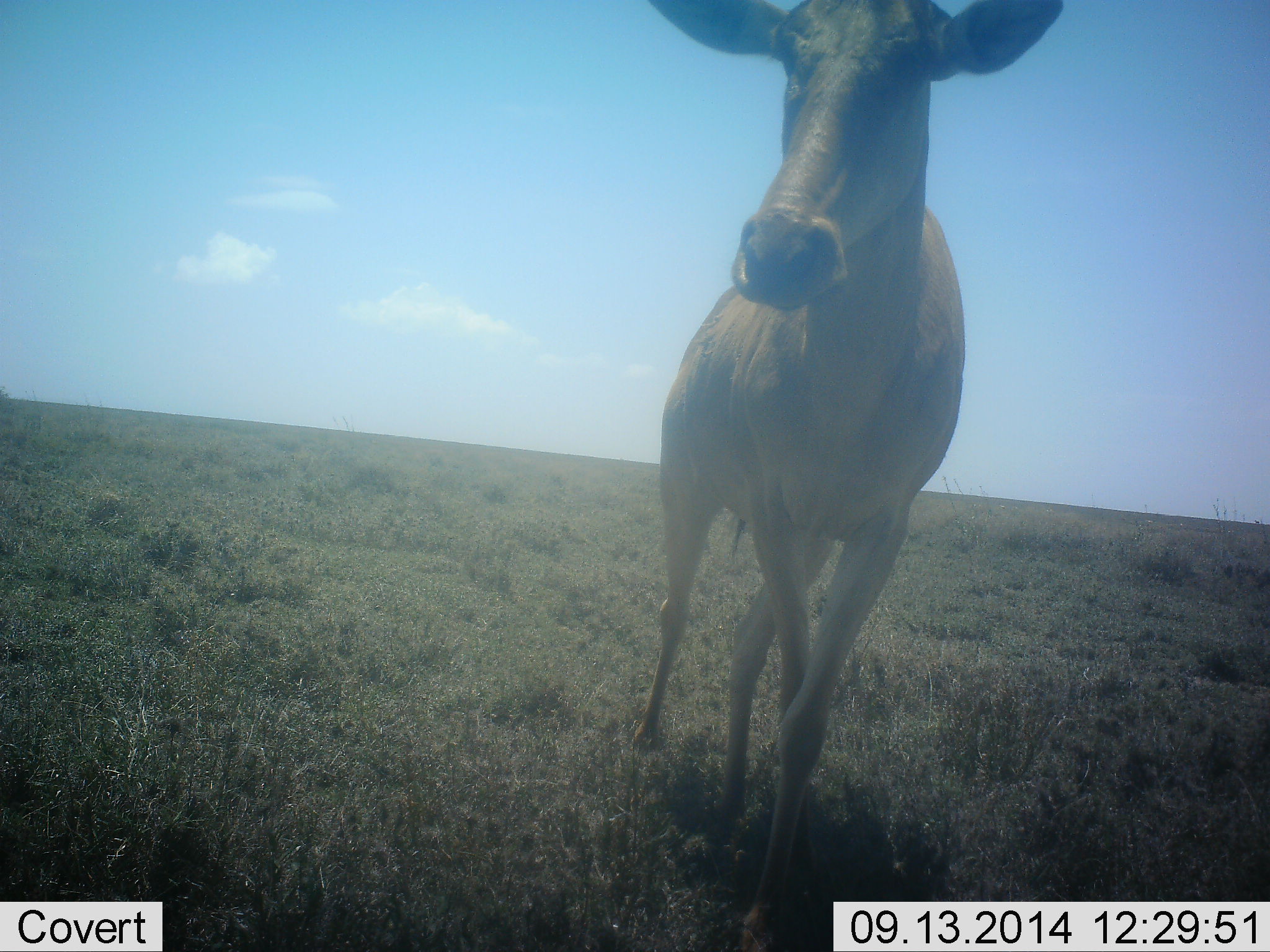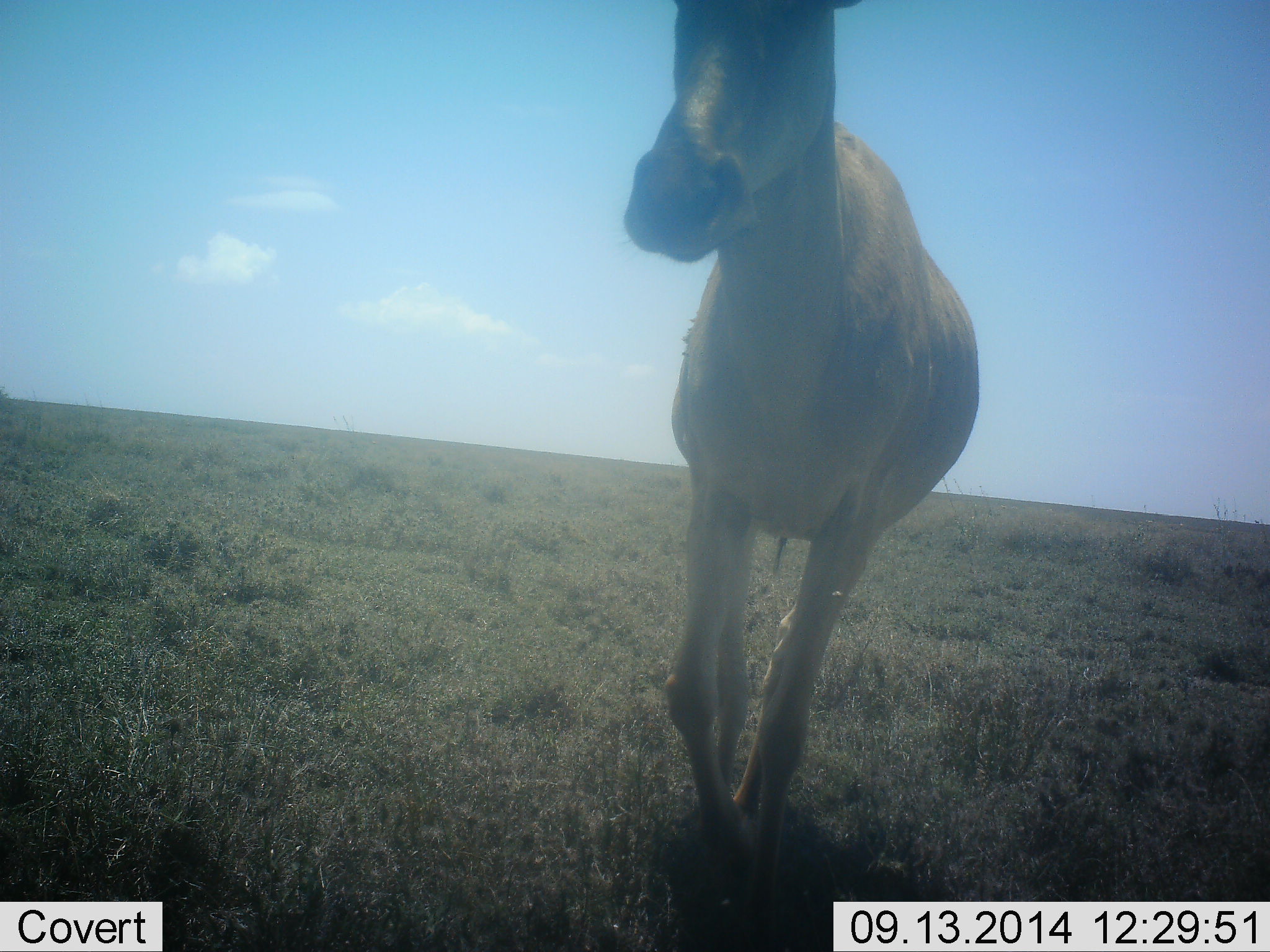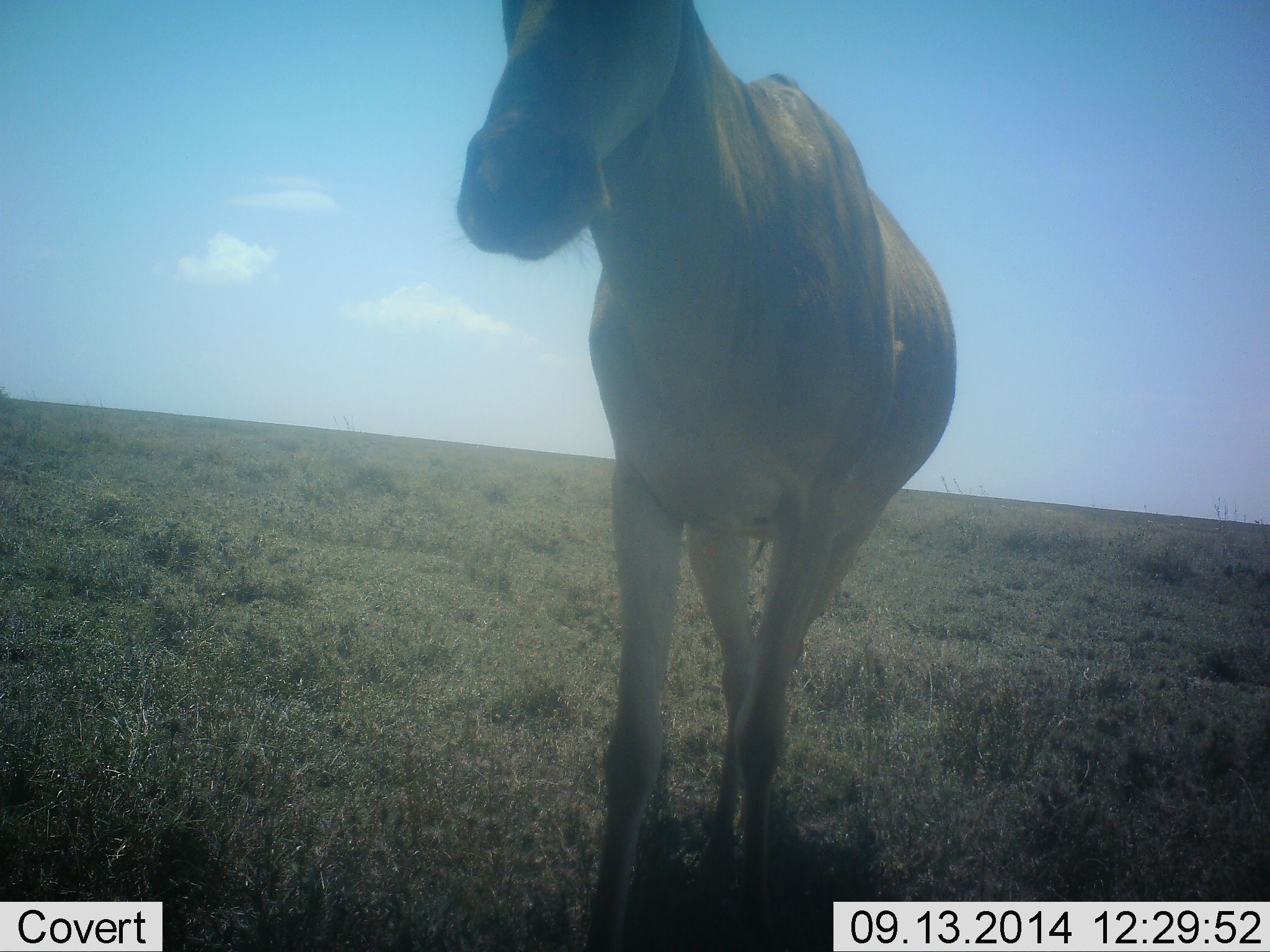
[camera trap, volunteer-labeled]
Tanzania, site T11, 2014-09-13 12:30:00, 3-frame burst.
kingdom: Animalia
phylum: Chordata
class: Mammalia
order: Artiodactyla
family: Bovidae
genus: Alcelaphus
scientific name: Alcelaphus buselaphus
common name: hartebeest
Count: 1.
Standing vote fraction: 30%.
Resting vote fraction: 0%.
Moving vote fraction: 80%.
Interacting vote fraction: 0%.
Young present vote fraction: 0%.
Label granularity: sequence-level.